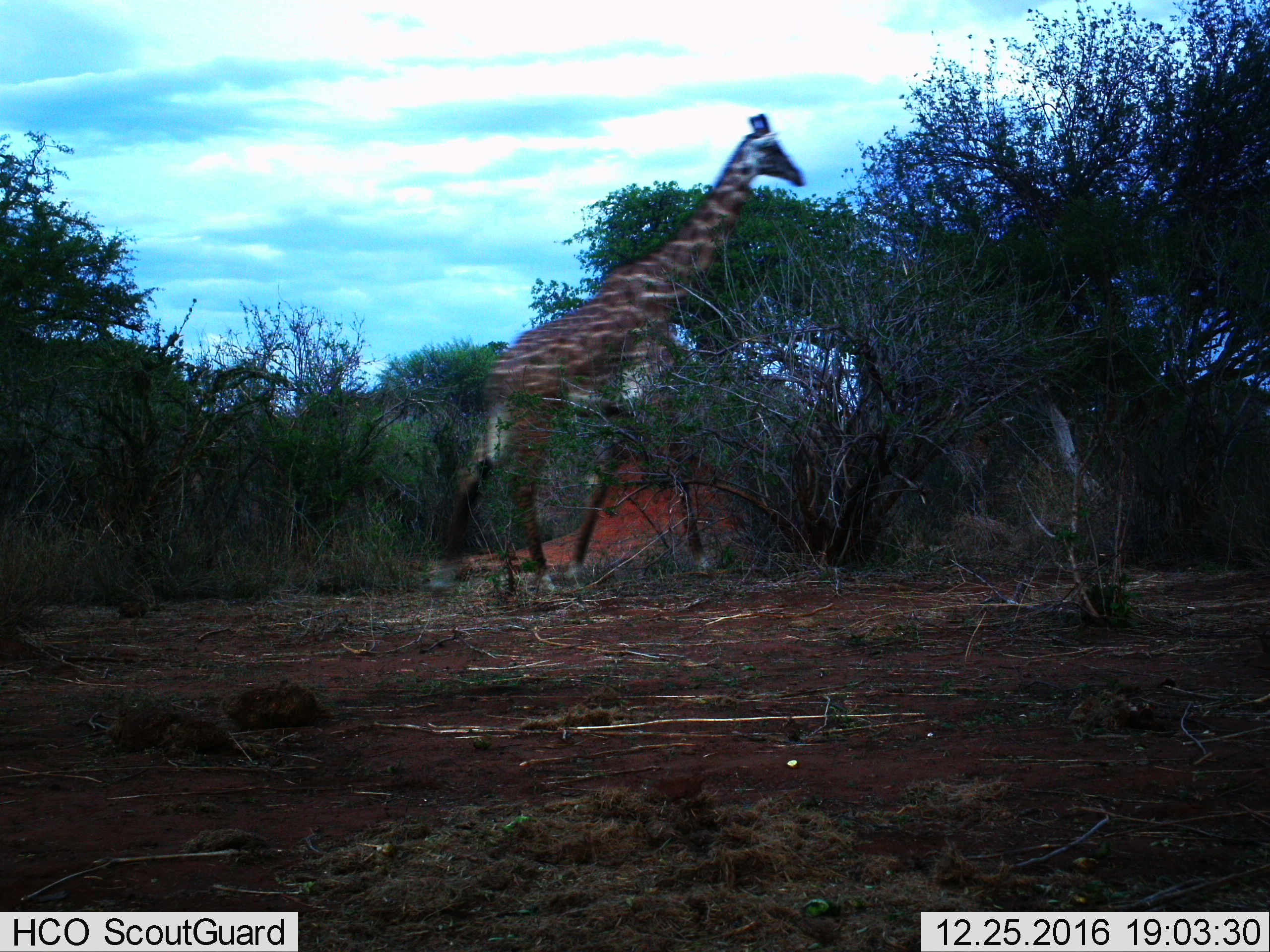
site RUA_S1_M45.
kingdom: Animalia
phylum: Chordata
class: Mammalia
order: Artiodactyla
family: Giraffidae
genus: Giraffa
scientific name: Giraffa camelopardalis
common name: giraffe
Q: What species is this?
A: Giraffe (Giraffa camelopardalis).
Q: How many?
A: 1.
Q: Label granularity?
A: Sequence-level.